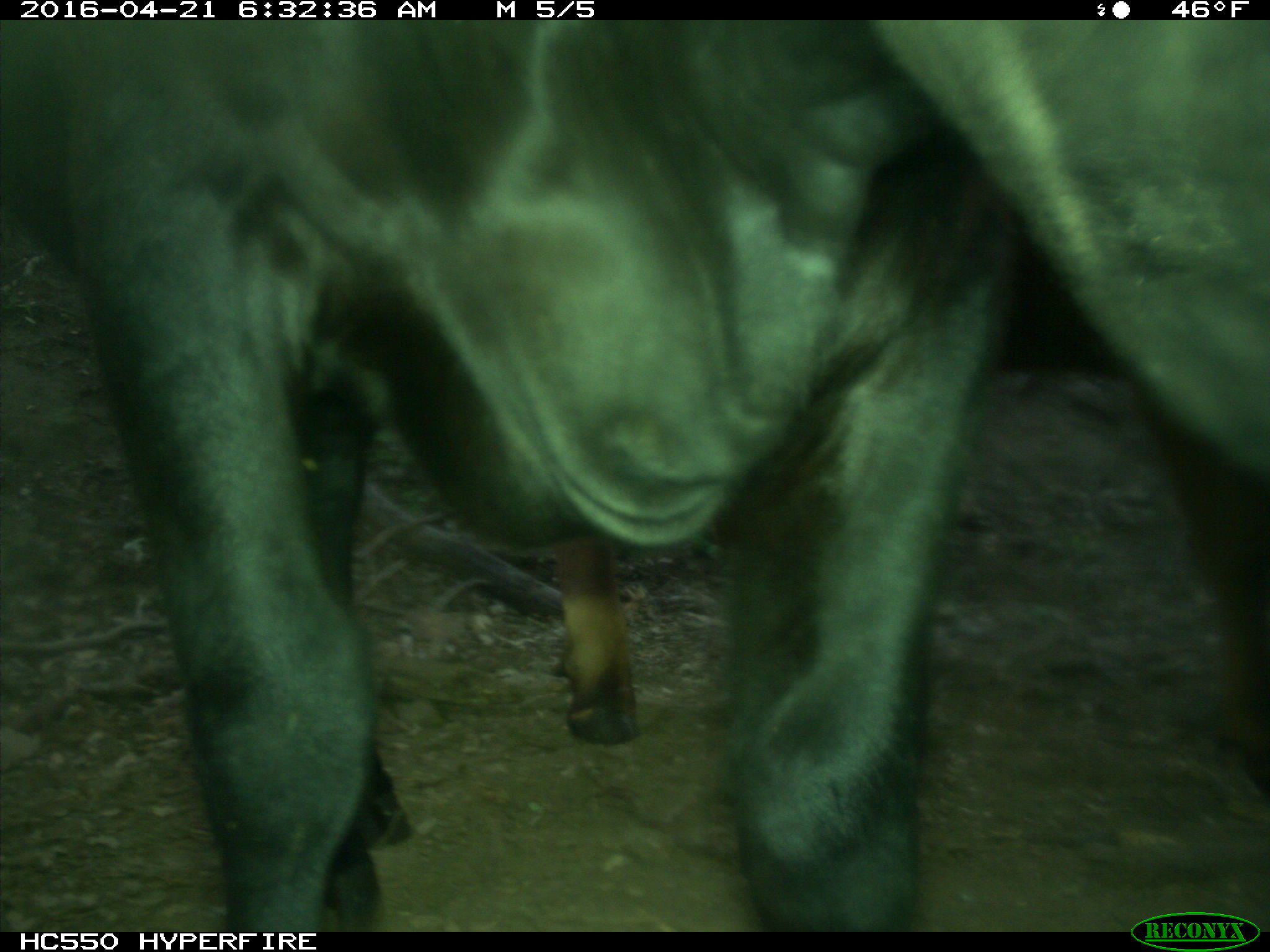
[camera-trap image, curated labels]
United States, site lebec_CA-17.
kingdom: Animalia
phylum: Chordata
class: Mammalia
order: Artiodactyla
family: Bovidae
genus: Bos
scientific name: Bos taurus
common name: domestic cow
Bos taurus (domestic cow).